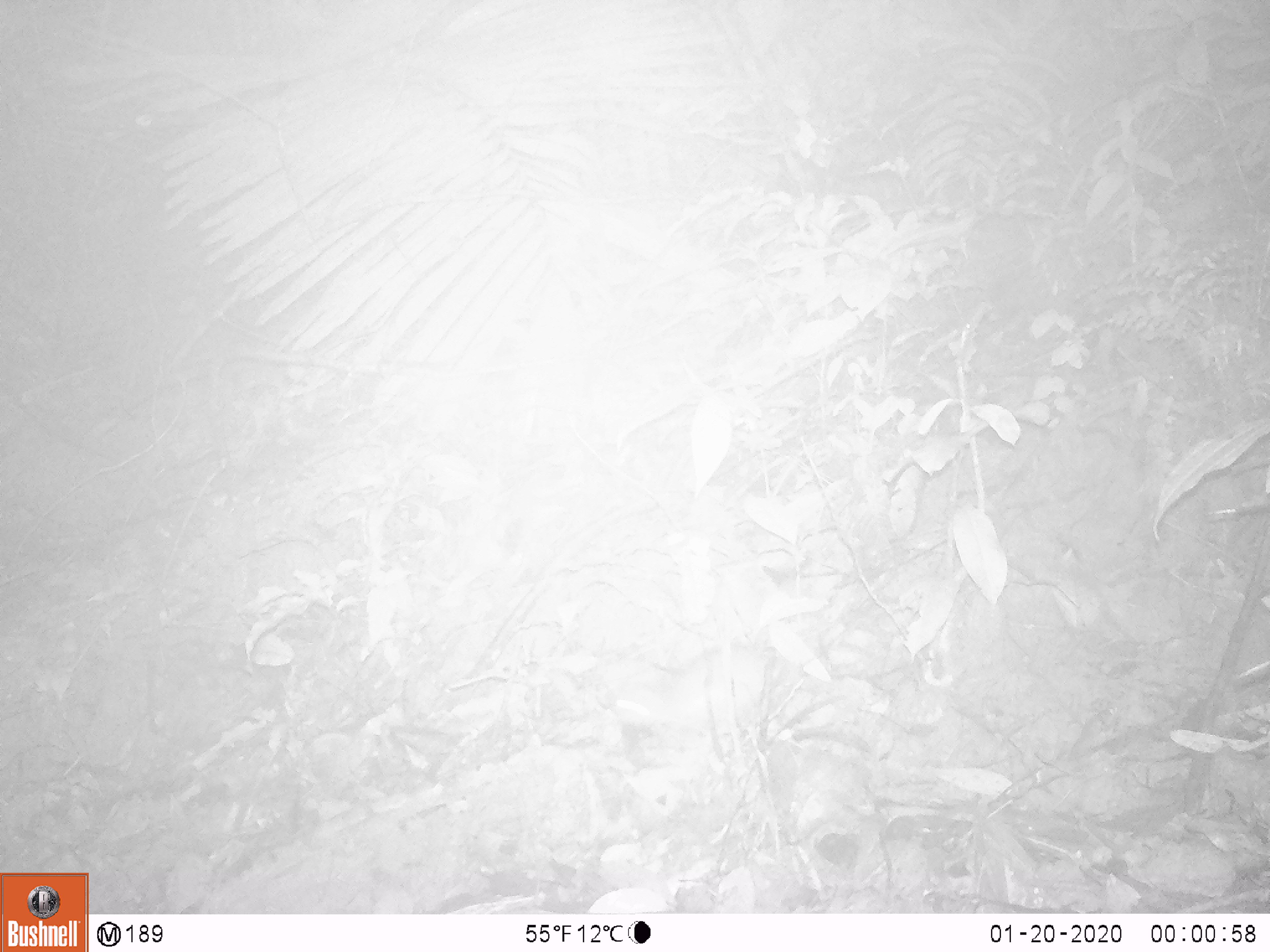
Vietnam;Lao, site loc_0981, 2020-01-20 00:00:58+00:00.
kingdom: Animalia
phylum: Chordata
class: Mammalia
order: Rodentia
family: Muridae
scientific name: Muridae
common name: old-world mice and rats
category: unidentified murid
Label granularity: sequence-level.